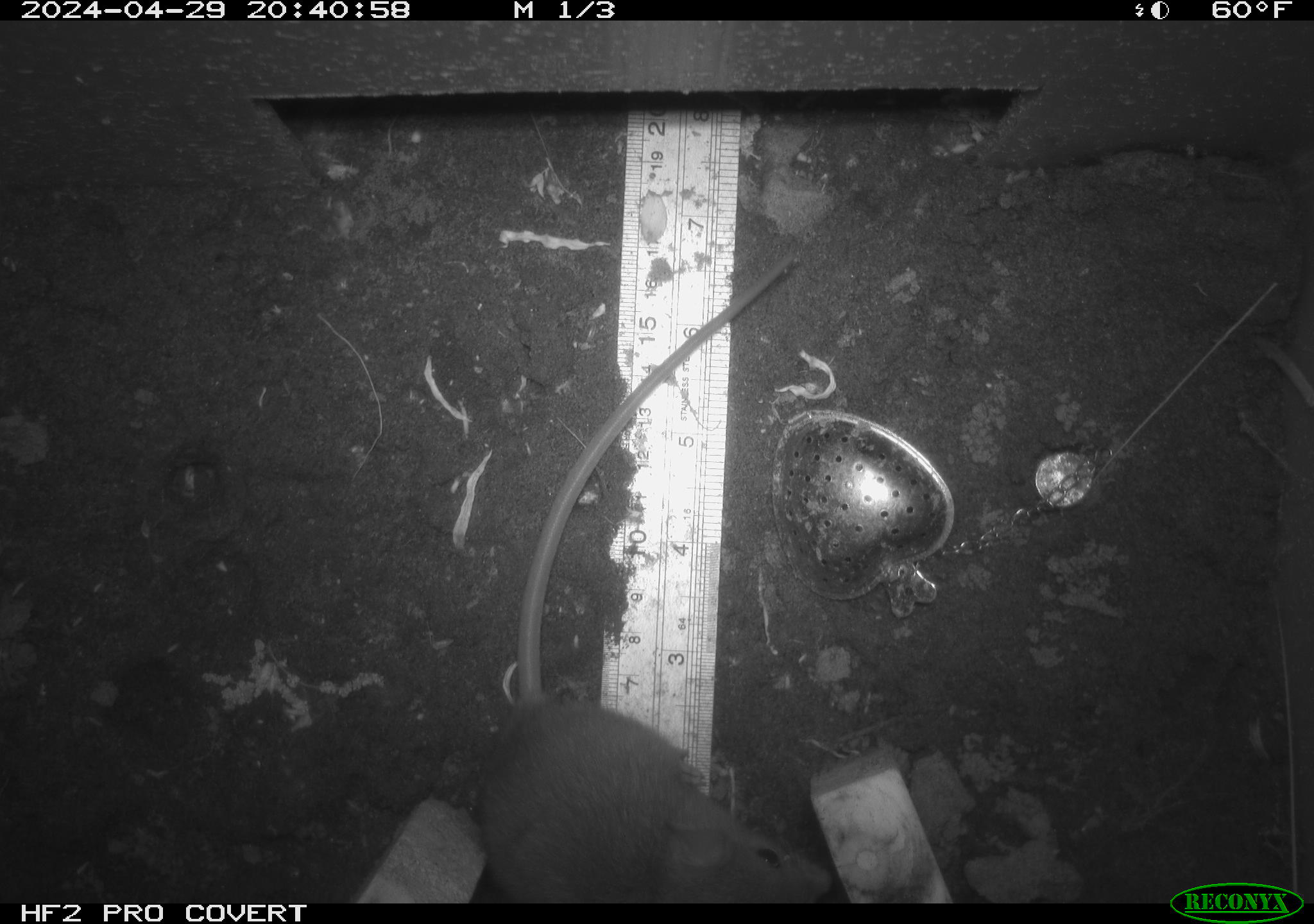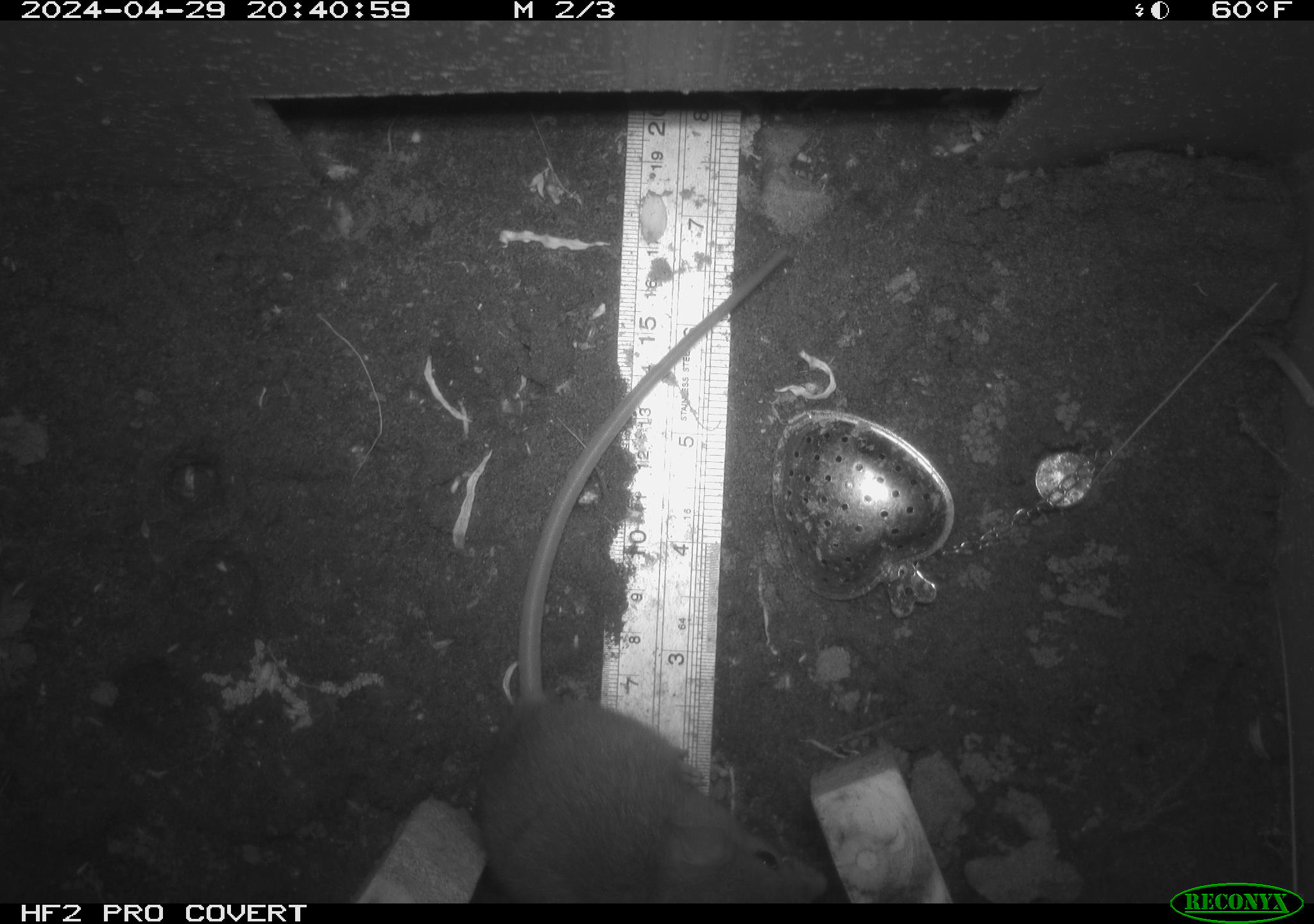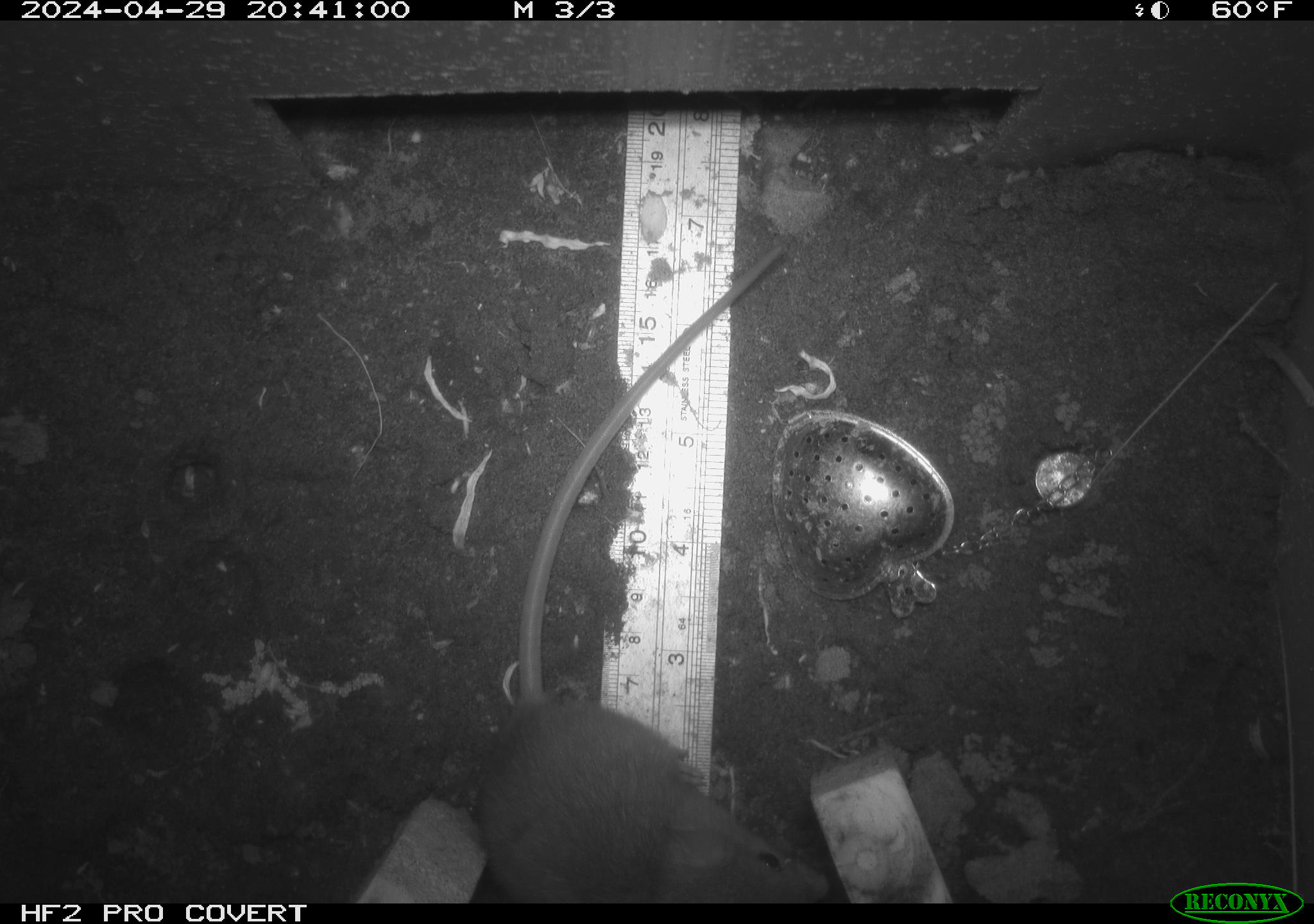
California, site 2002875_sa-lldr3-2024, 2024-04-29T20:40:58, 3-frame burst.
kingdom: Animalia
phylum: Chordata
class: Mammalia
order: Rodentia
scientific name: Rodentia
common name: rodent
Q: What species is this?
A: Rodent (Rodentia).